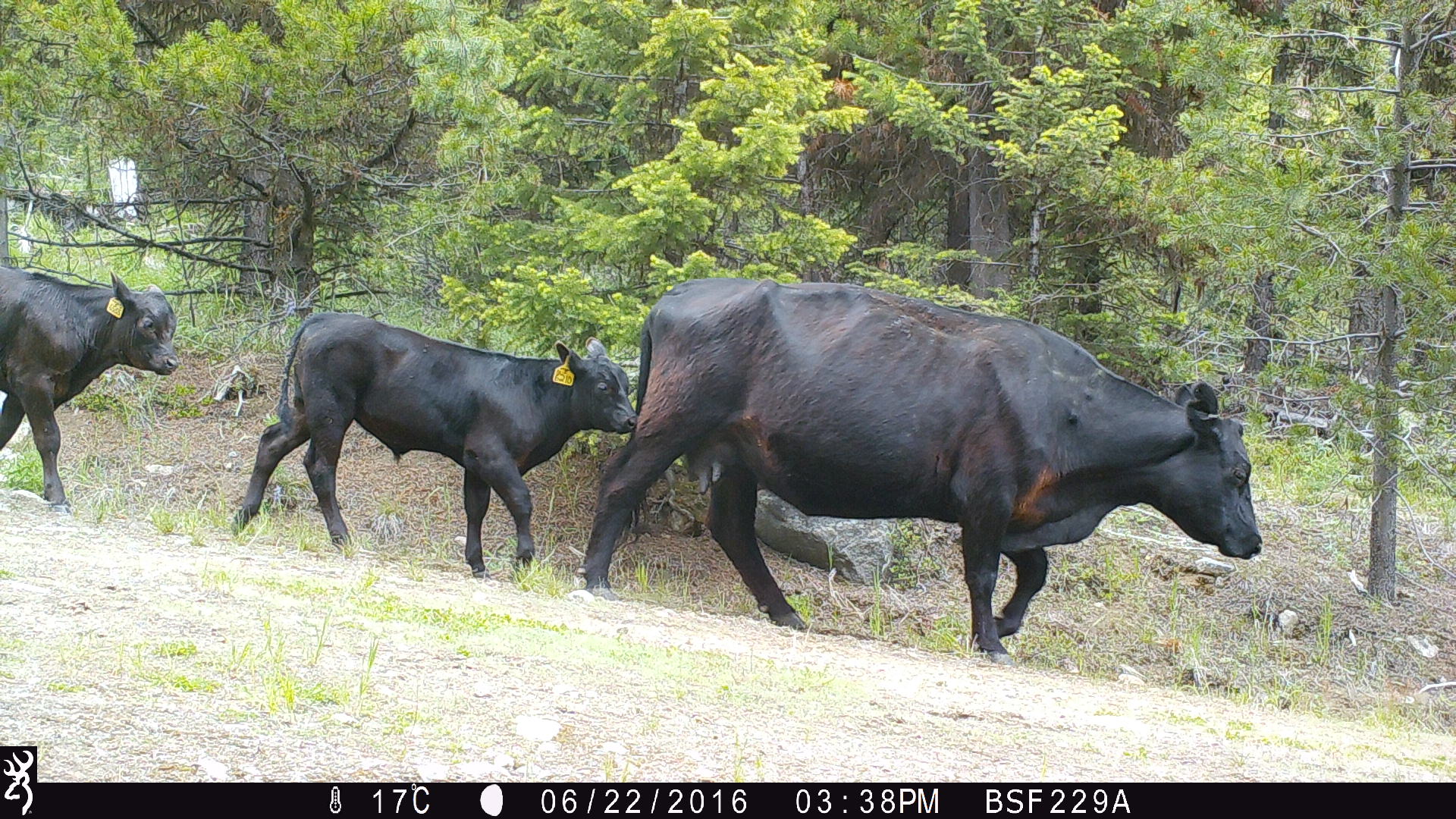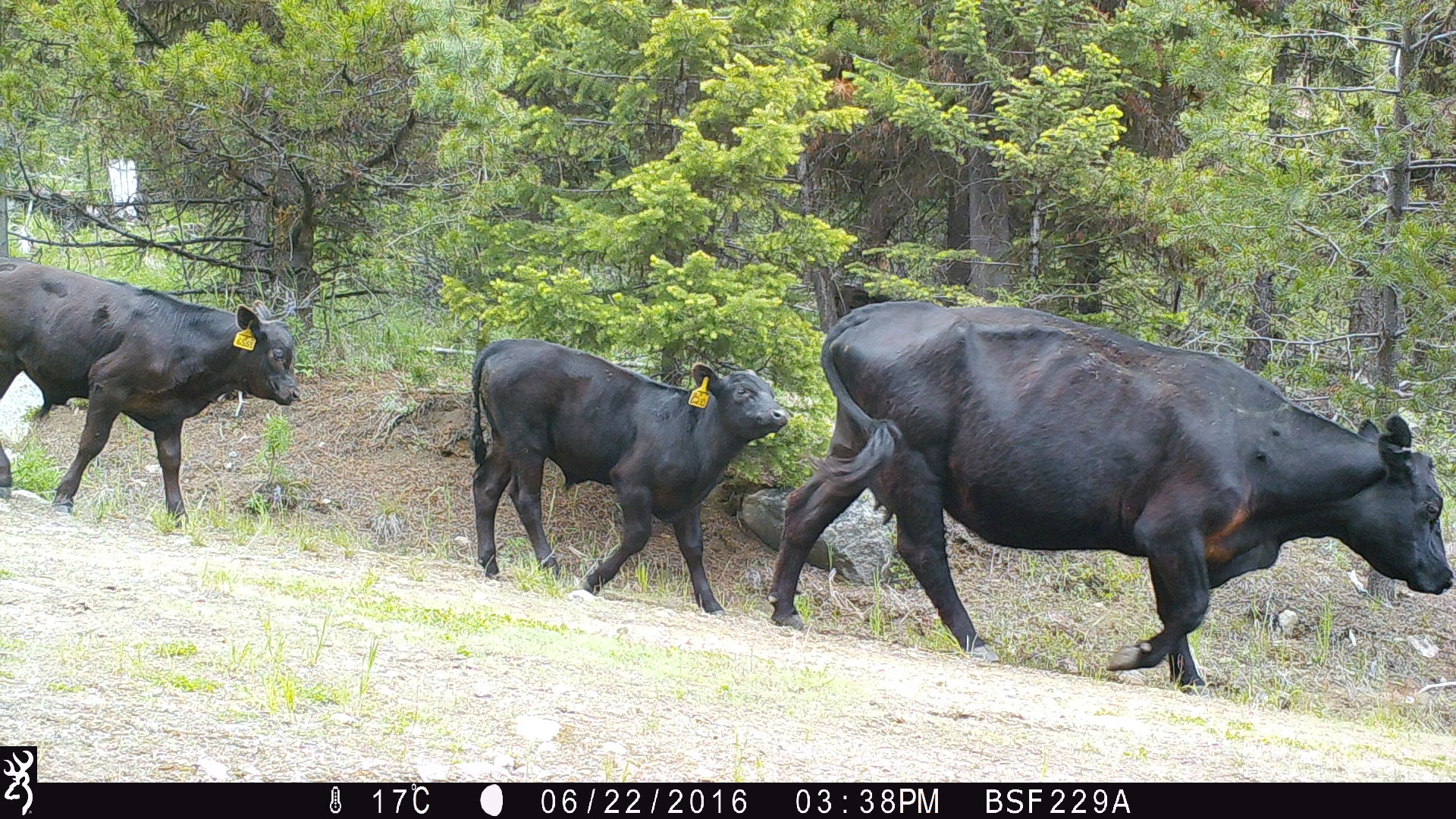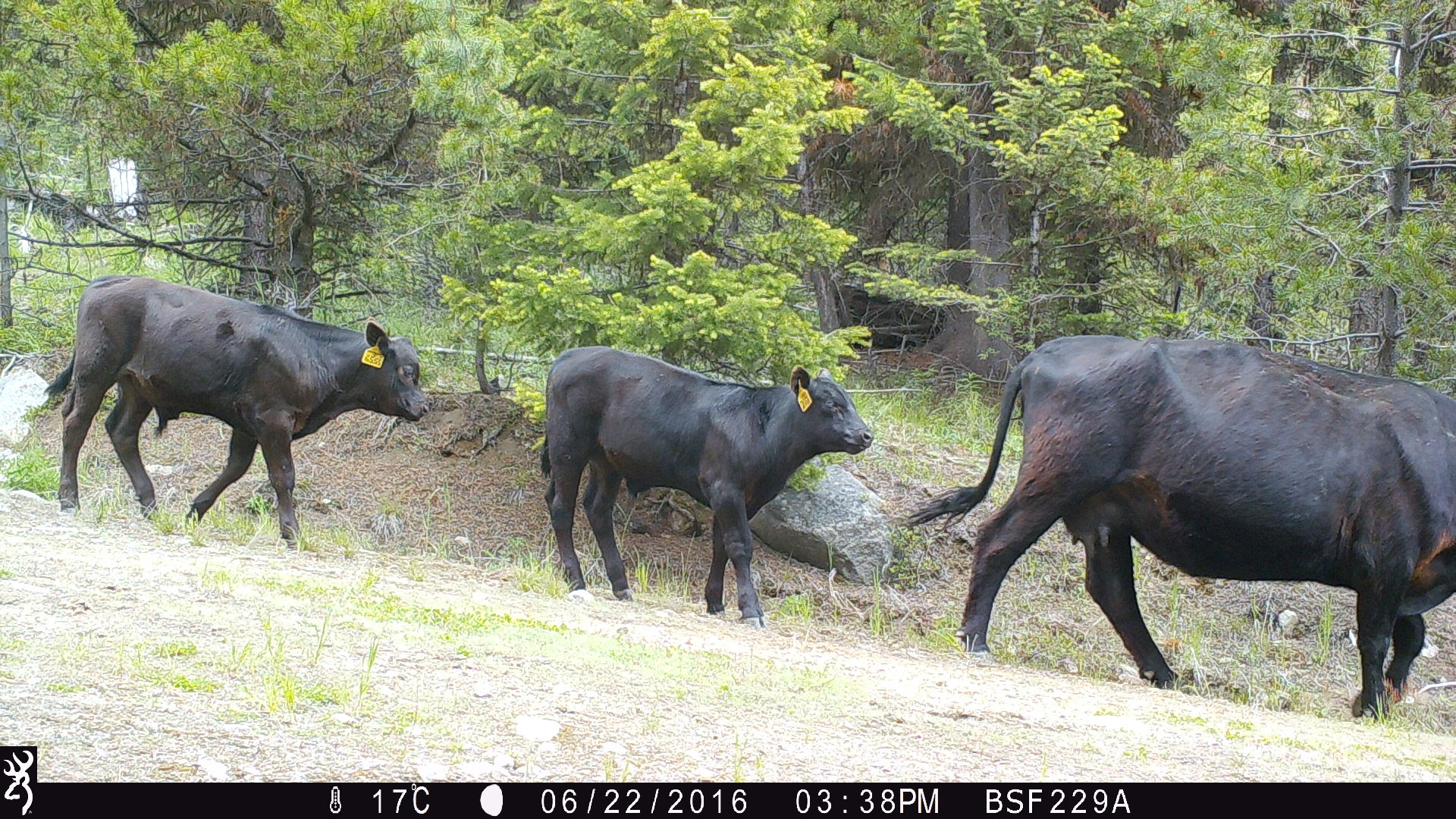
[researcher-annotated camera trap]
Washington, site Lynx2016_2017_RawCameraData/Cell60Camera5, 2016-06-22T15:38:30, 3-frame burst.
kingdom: Animalia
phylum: Chordata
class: Mammalia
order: Artiodactyla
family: Bovidae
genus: Bos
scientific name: Bos taurus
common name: domestic cattle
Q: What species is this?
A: Domestic cattle (Bos taurus).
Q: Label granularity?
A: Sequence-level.